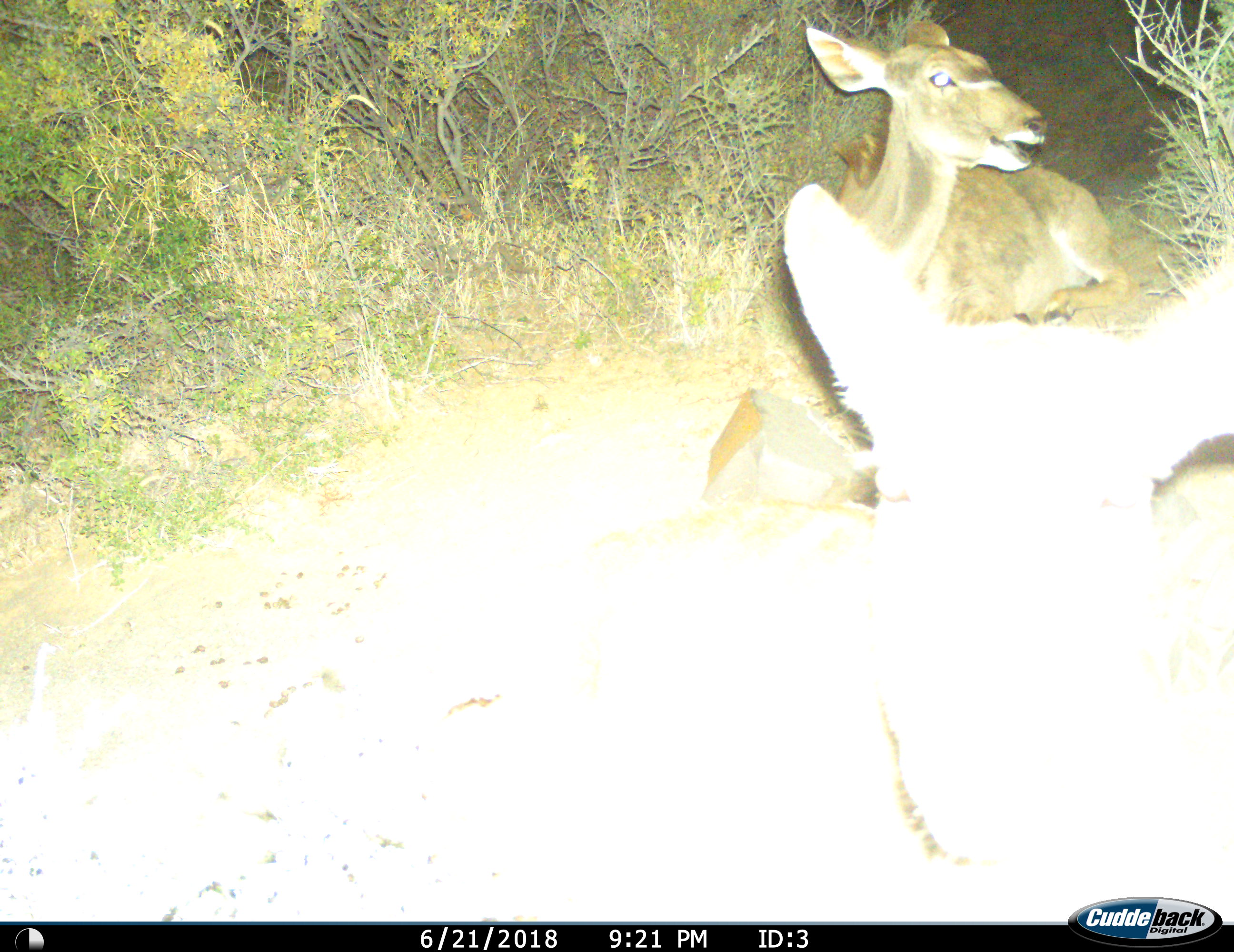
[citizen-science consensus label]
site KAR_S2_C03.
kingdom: Animalia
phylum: Chordata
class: Mammalia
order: Artiodactyla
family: Bovidae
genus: Tragelaphus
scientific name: Tragelaphus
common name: kudu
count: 2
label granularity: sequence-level